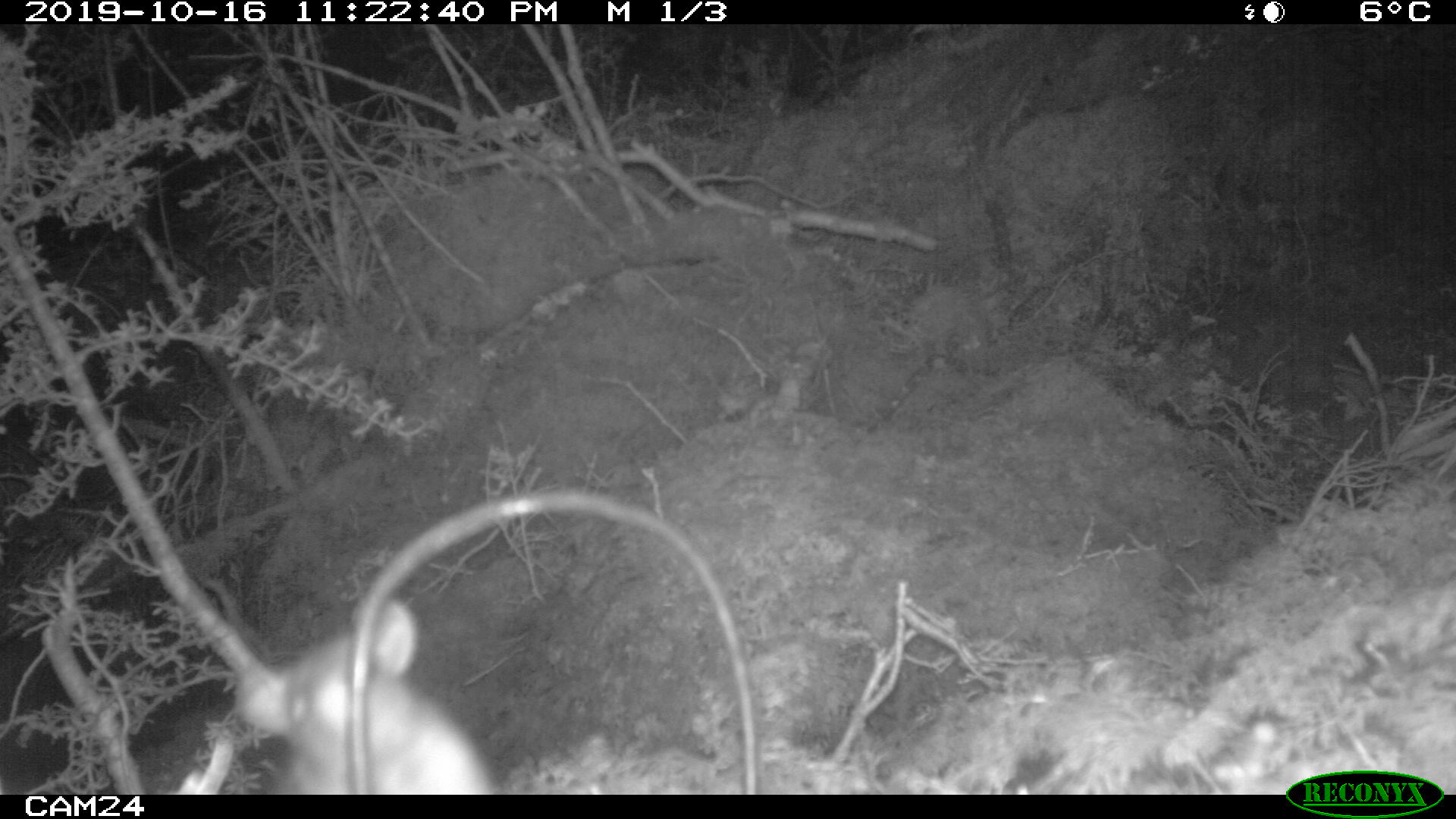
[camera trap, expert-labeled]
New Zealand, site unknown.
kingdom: Animalia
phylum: Chordata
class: Mammalia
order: Rodentia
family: Muridae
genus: Rattus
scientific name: Rattus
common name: rat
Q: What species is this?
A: Rat (Rattus).